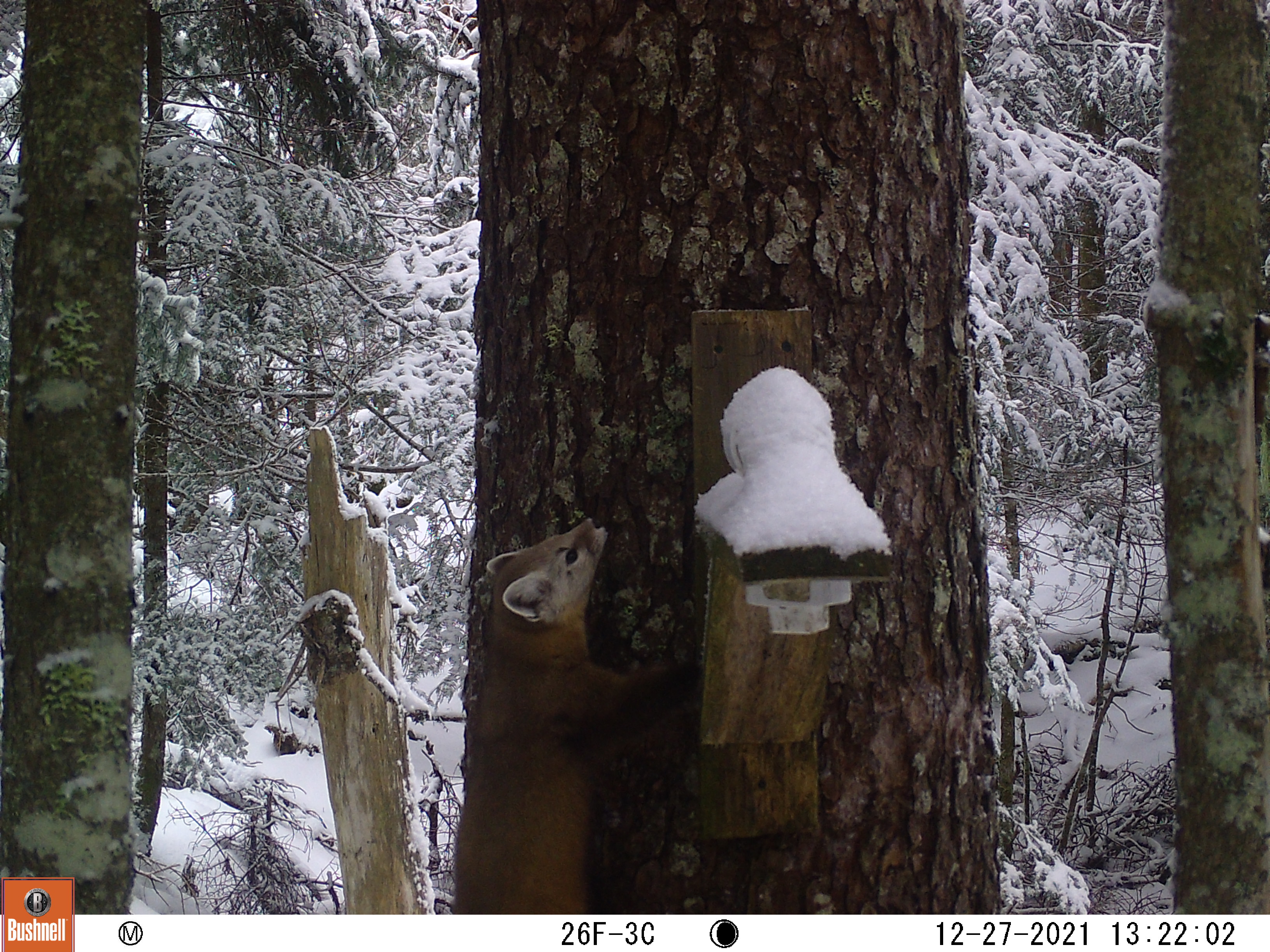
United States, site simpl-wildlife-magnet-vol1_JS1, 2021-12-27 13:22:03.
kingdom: Animalia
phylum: Chordata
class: Mammalia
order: Carnivora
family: Mustelidae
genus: Martes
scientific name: Martes americana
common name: american marten